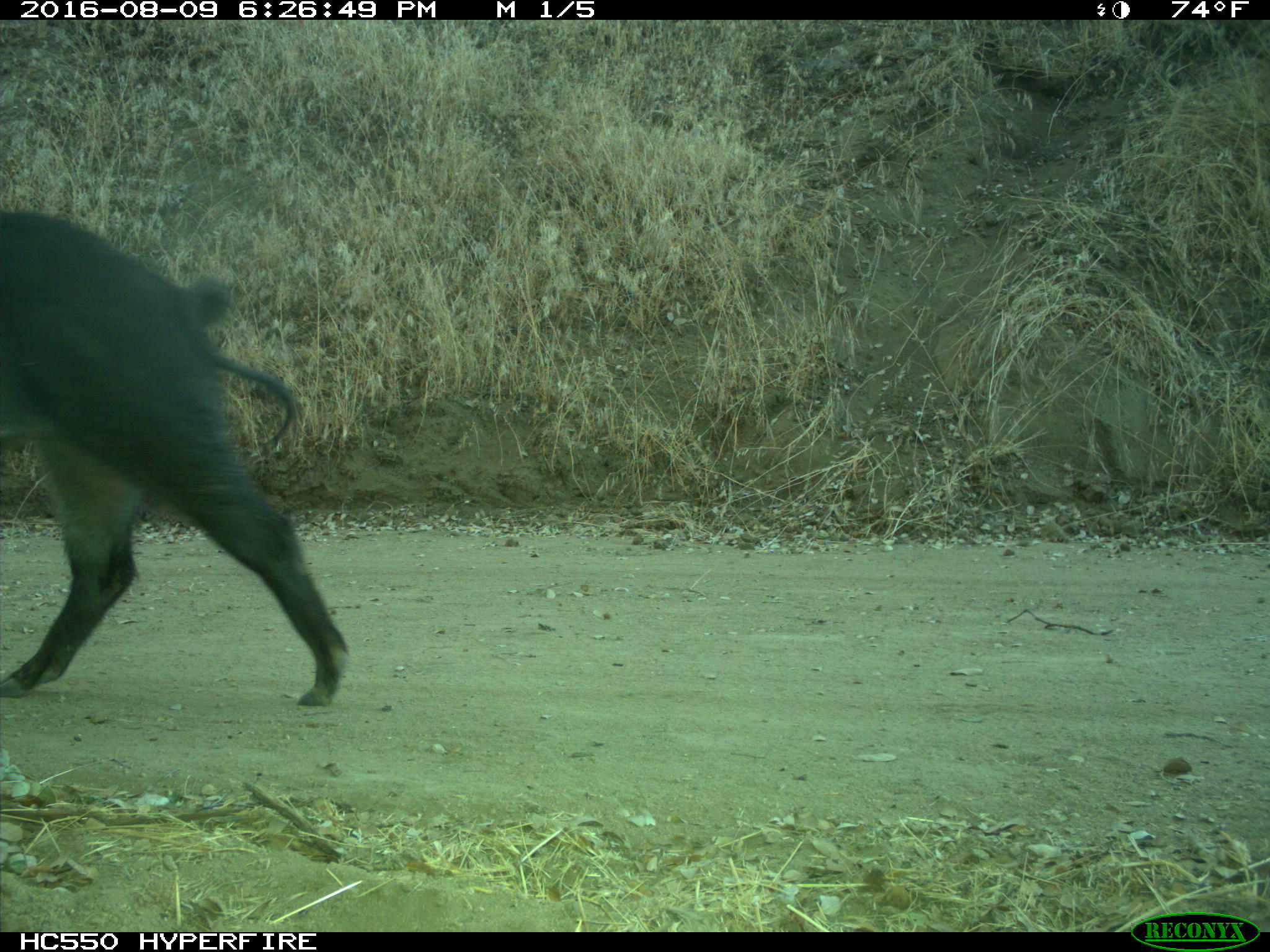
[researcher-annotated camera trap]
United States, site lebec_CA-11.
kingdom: Animalia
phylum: Chordata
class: Mammalia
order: Artiodactyla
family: Suidae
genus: Sus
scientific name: Sus scrofa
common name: wild boar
Sus scrofa (wild boar).